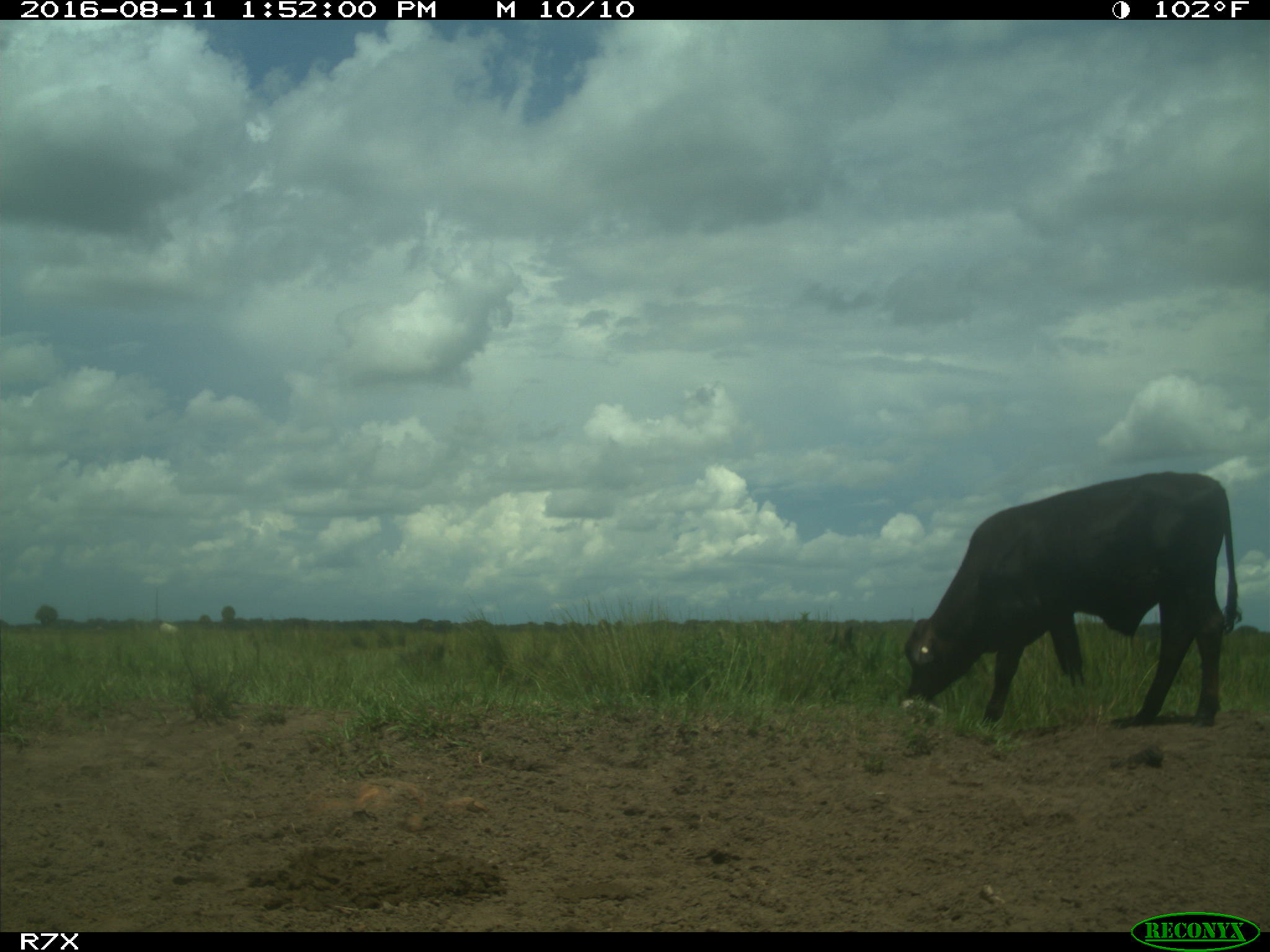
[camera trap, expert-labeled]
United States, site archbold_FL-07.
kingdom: Animalia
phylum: Chordata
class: Mammalia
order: Artiodactyla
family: Bovidae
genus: Bos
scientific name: Bos taurus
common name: domestic cow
Bos taurus (domestic cow).